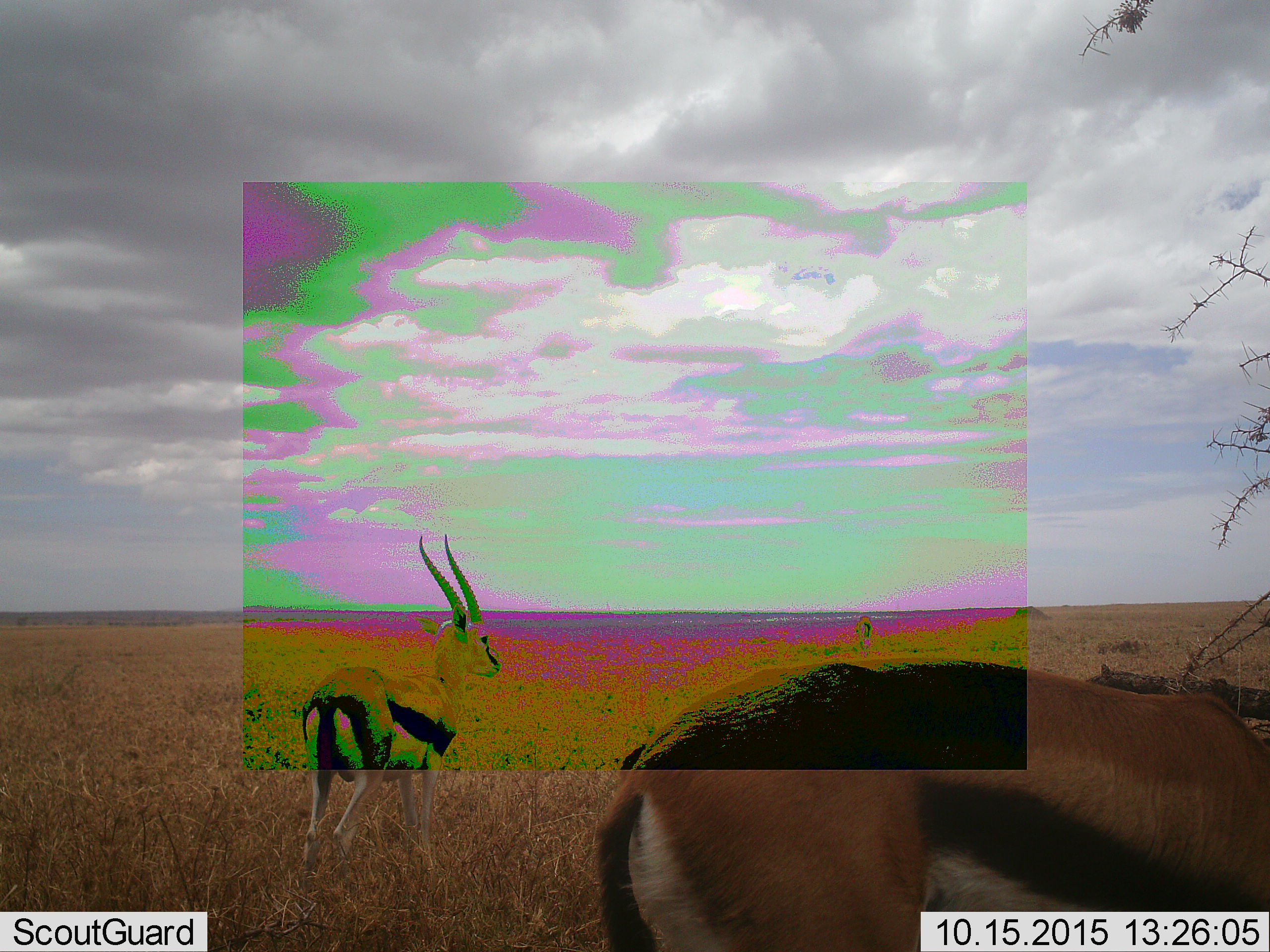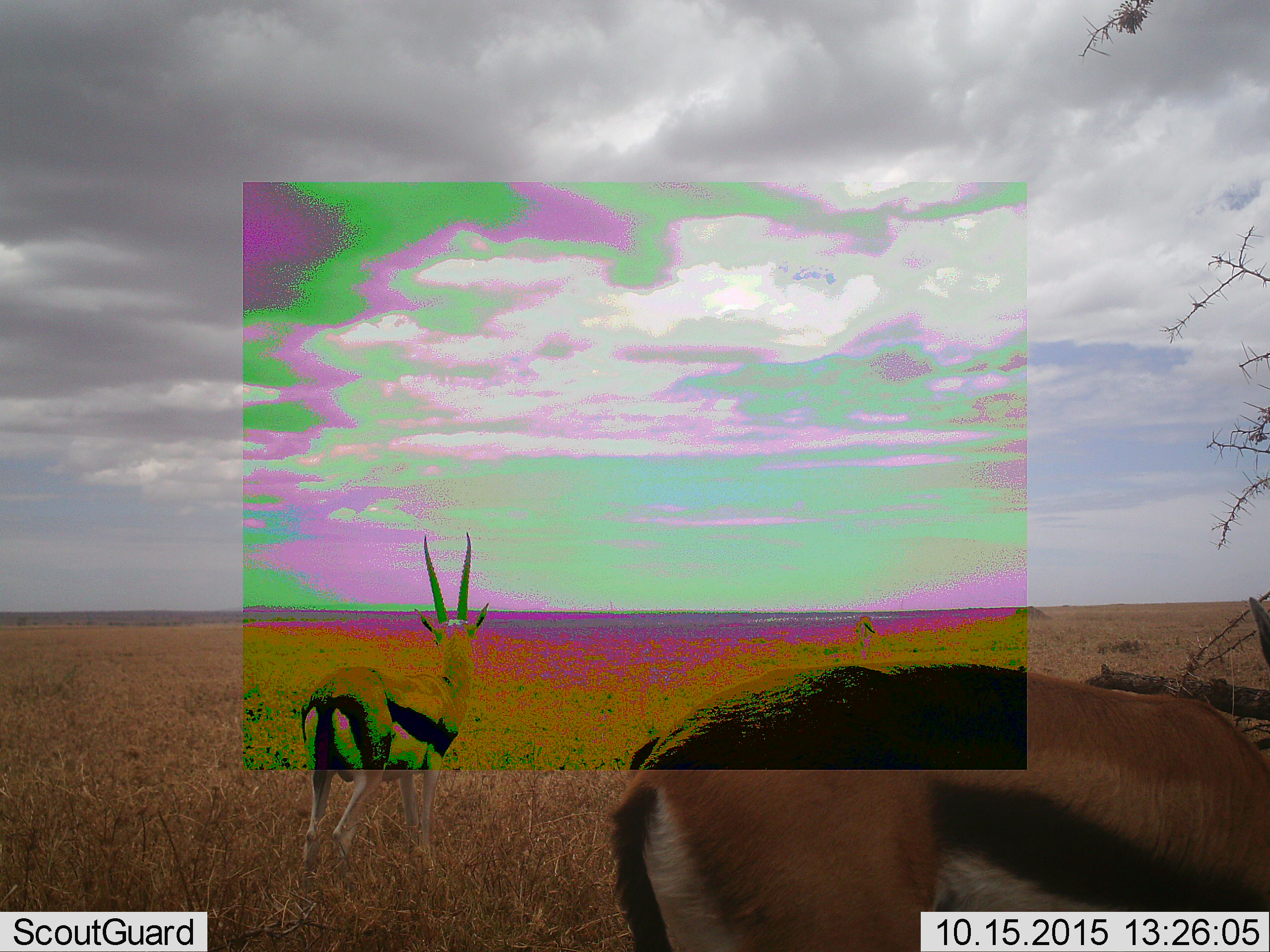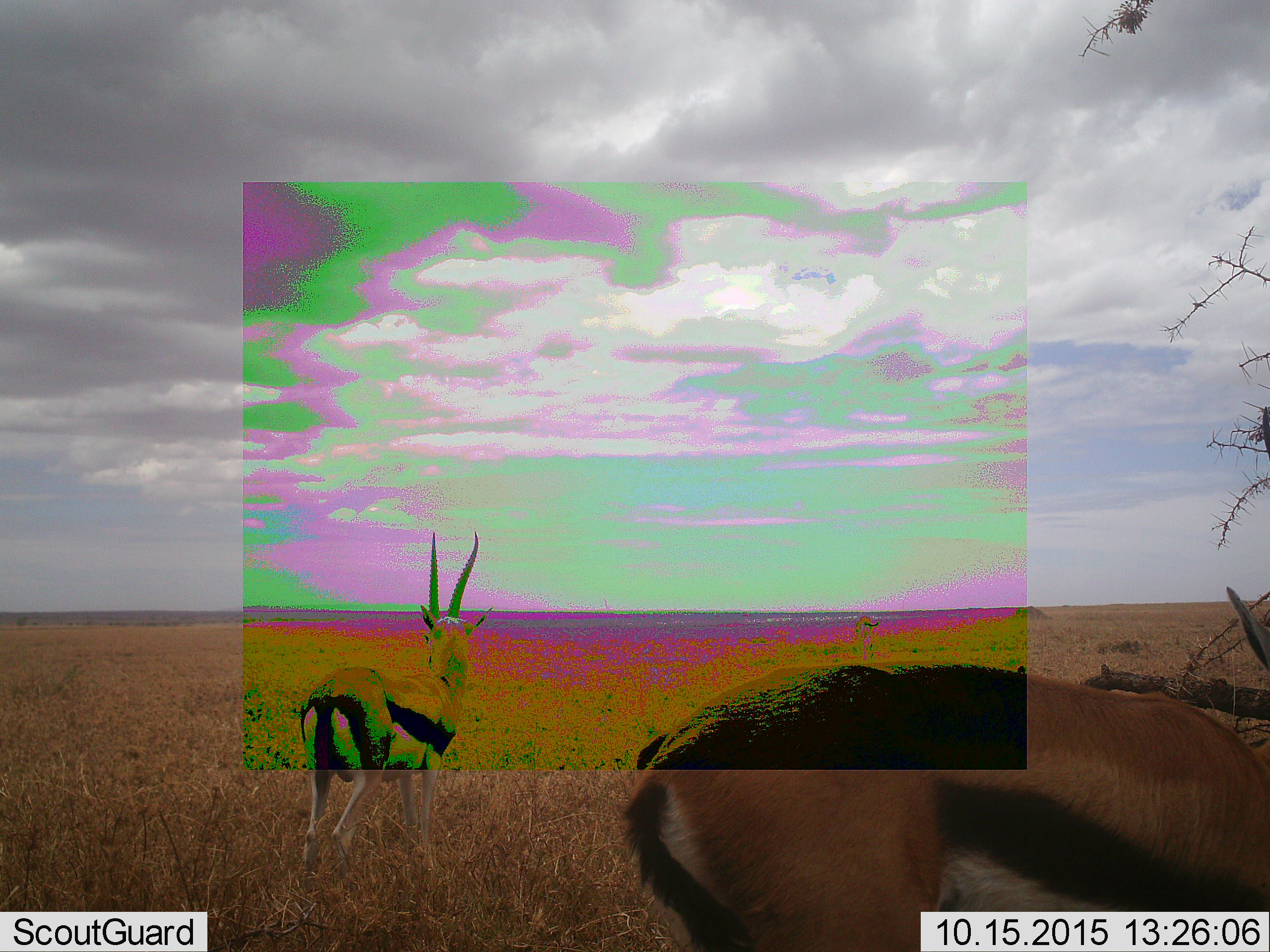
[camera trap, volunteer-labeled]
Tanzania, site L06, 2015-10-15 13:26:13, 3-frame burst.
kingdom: Animalia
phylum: Chordata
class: Mammalia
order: Artiodactyla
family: Bovidae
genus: Eudorcas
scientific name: Eudorcas thomsonii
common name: thomson's gazelle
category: gazellethomsons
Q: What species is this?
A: Gazellethomsons (thomson's gazelle) (Eudorcas thomsonii).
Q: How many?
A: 2.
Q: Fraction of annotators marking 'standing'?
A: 89%.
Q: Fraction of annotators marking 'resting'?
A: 0%.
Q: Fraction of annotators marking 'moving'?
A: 22%.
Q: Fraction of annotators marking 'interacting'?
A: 0%.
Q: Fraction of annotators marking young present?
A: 0%.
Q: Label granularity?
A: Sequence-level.